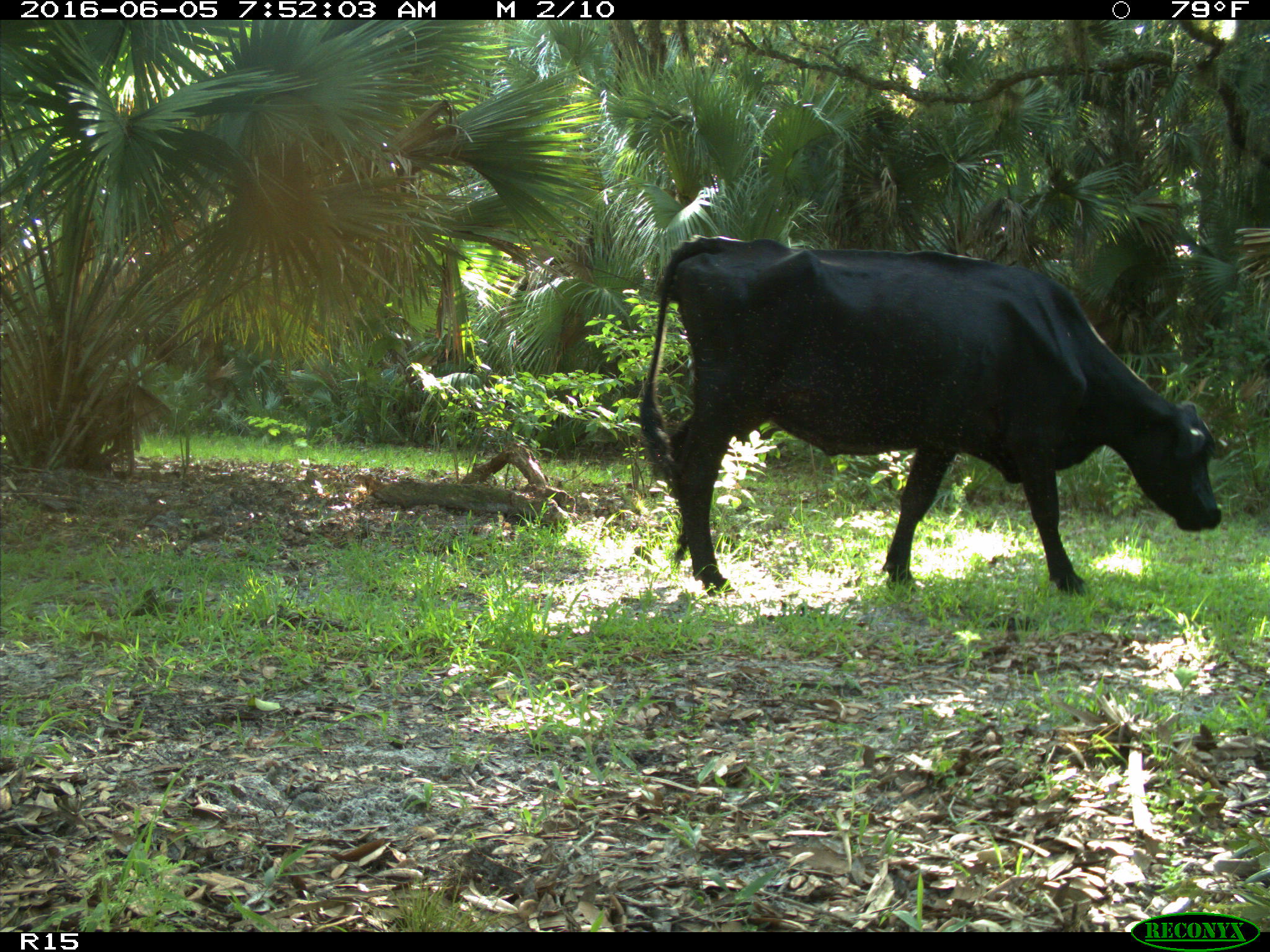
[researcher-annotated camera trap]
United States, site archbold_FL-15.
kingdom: Animalia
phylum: Chordata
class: Mammalia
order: Artiodactyla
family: Bovidae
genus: Bos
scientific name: Bos taurus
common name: domestic cow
Bos taurus (domestic cow).